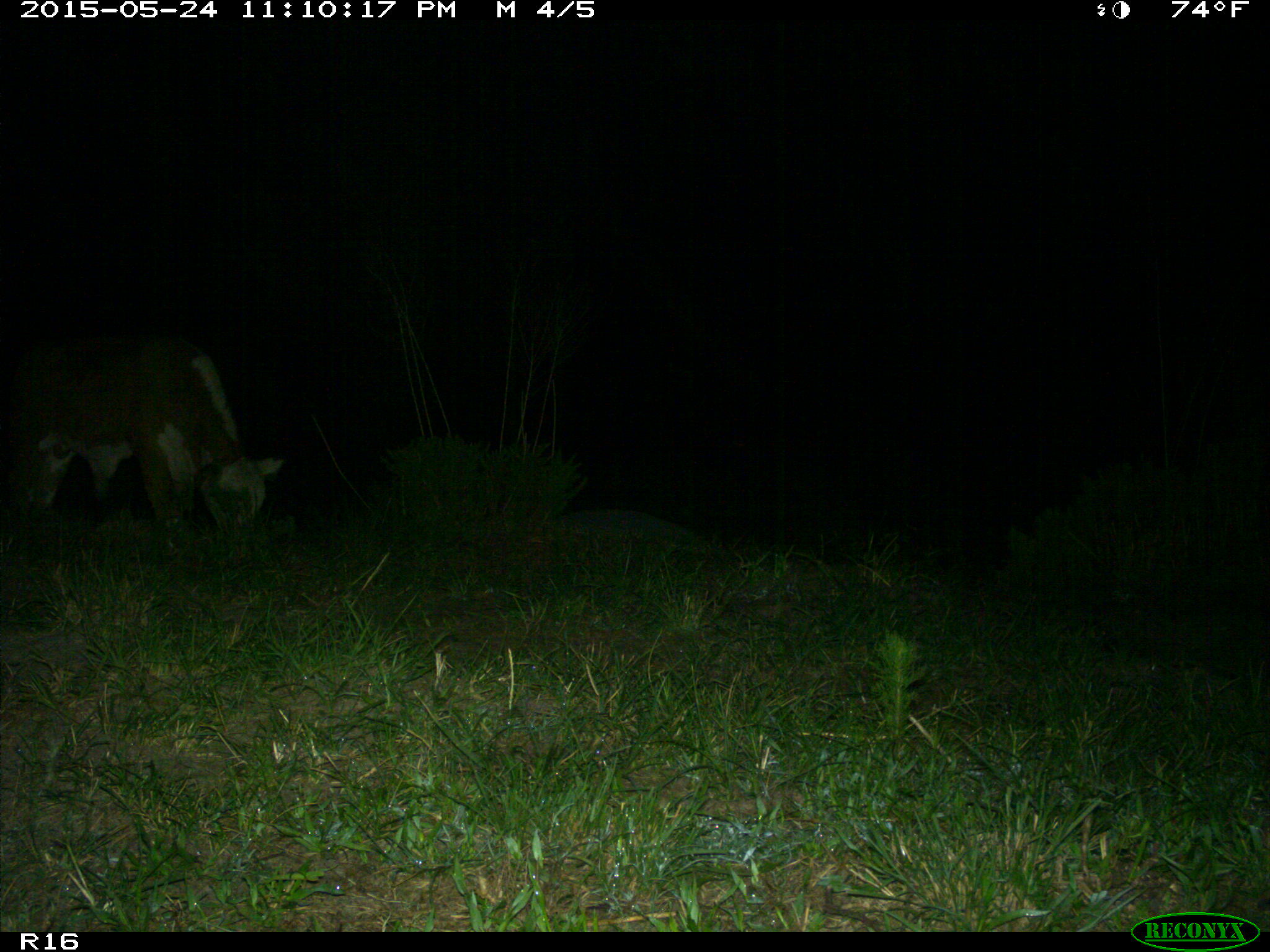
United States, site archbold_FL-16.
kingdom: Animalia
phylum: Chordata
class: Mammalia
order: Artiodactyla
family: Bovidae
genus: Bos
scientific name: Bos taurus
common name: domestic cow